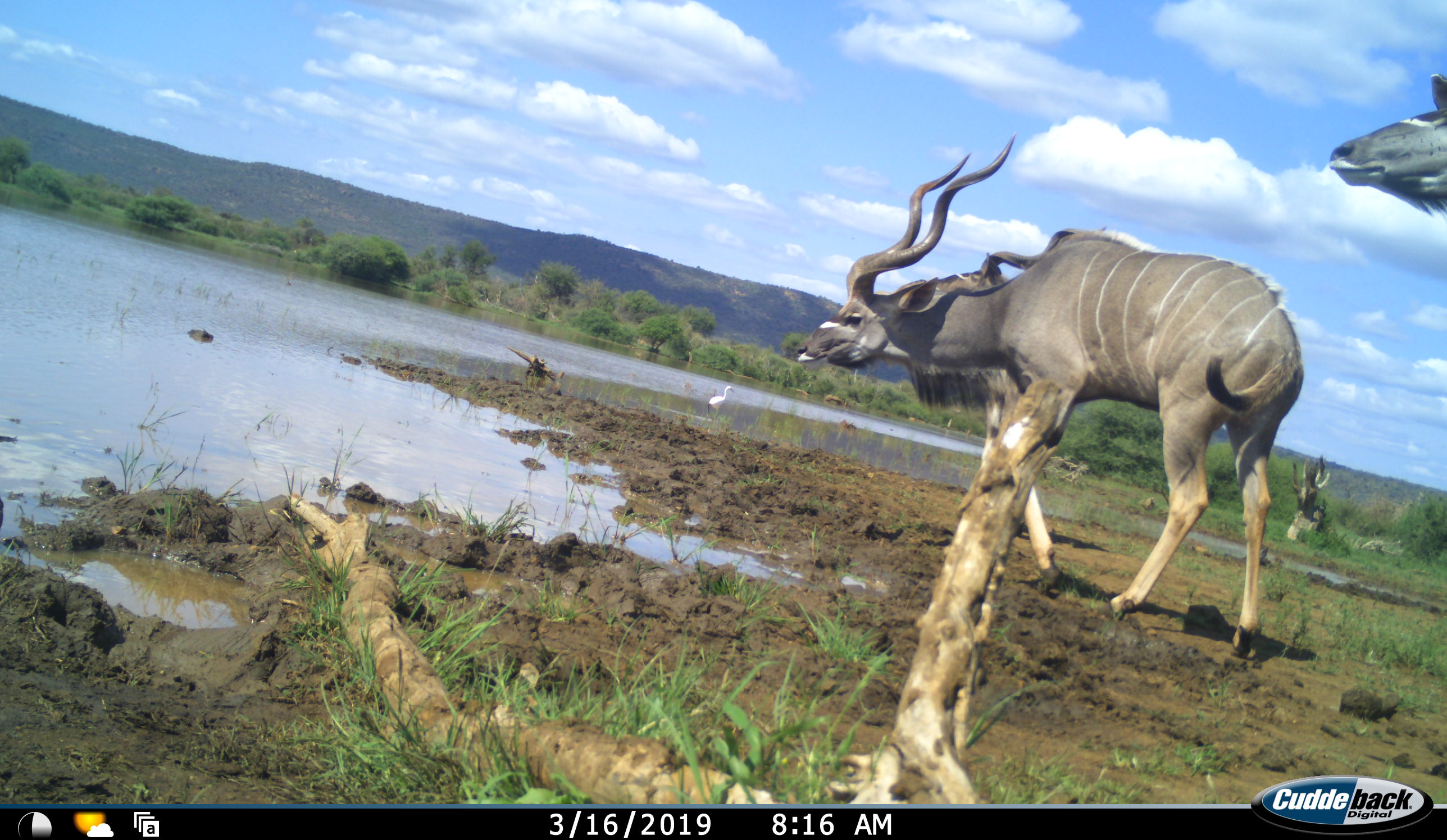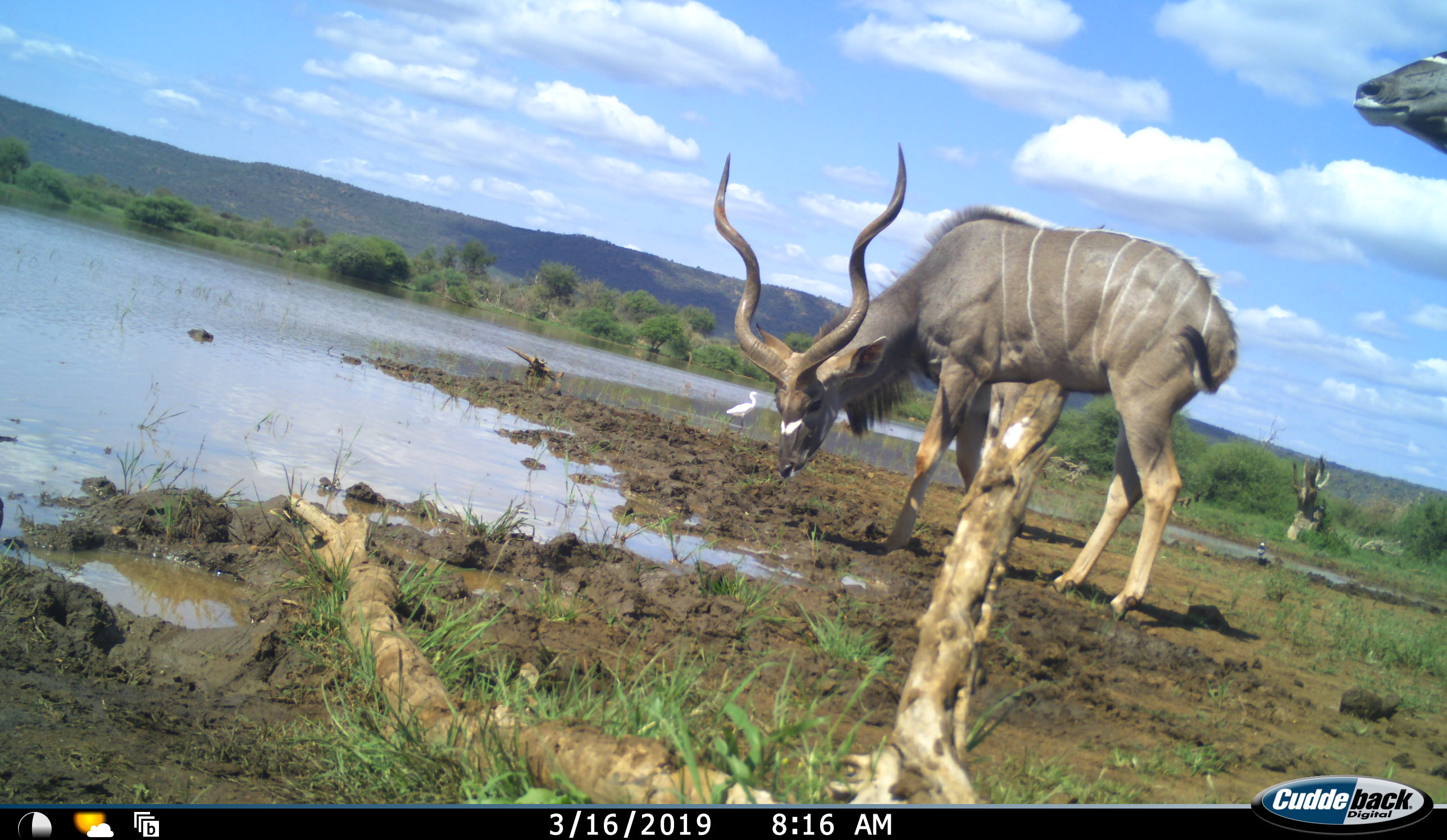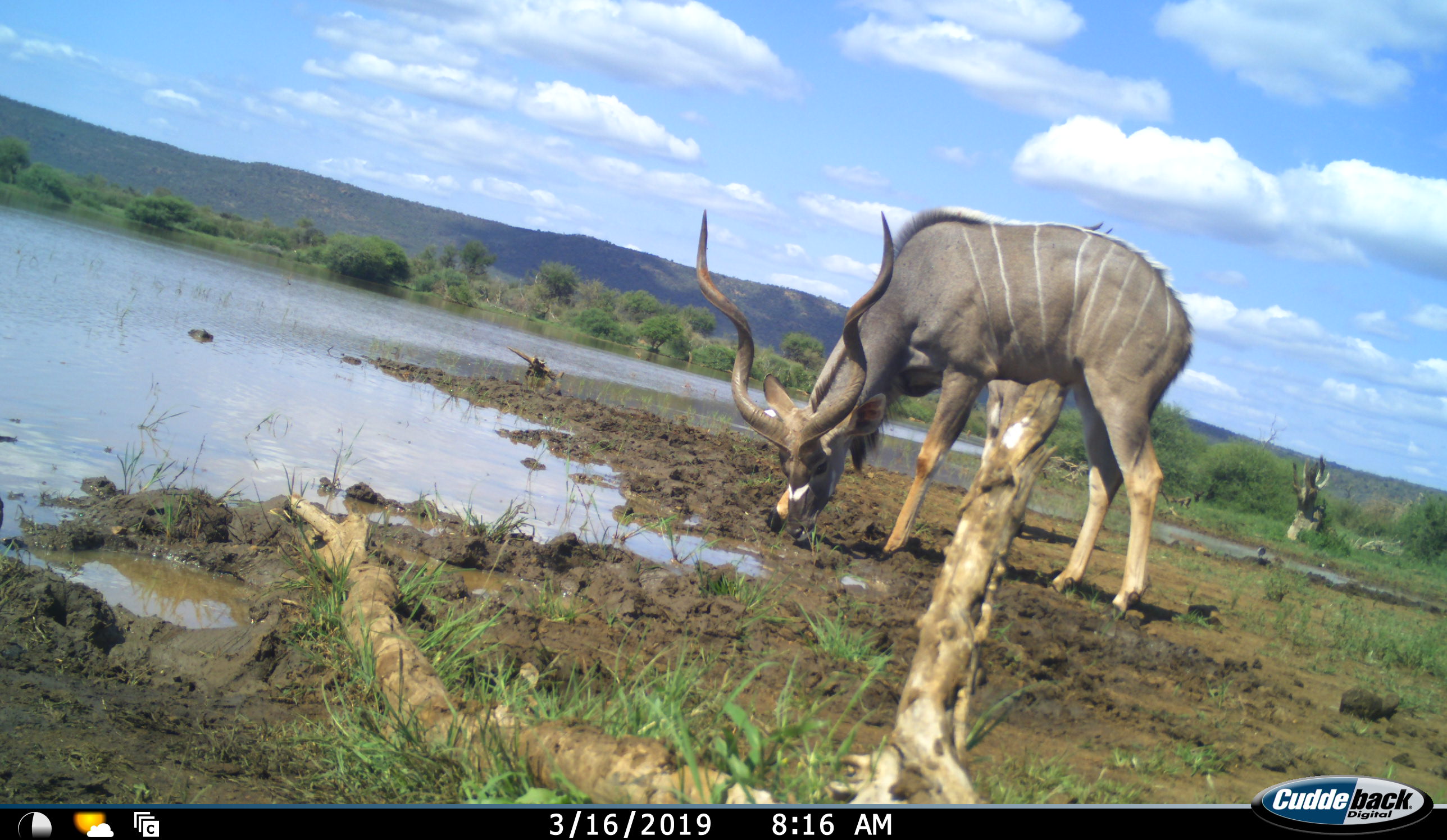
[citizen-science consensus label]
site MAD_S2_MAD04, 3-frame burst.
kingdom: Animalia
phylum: Chordata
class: Mammalia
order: Artiodactyla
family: Bovidae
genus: Tragelaphus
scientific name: Tragelaphus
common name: kudu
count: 2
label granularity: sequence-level